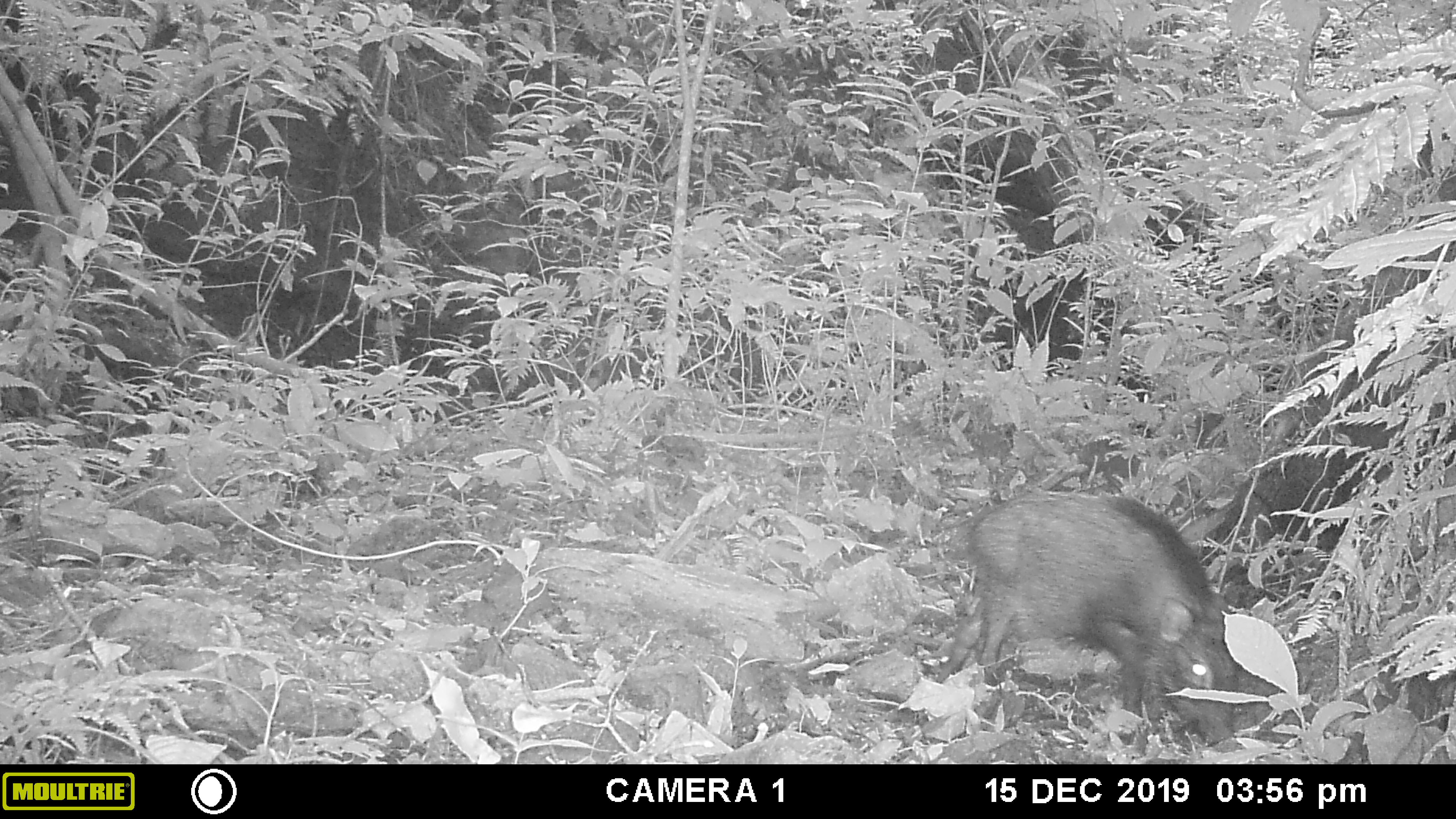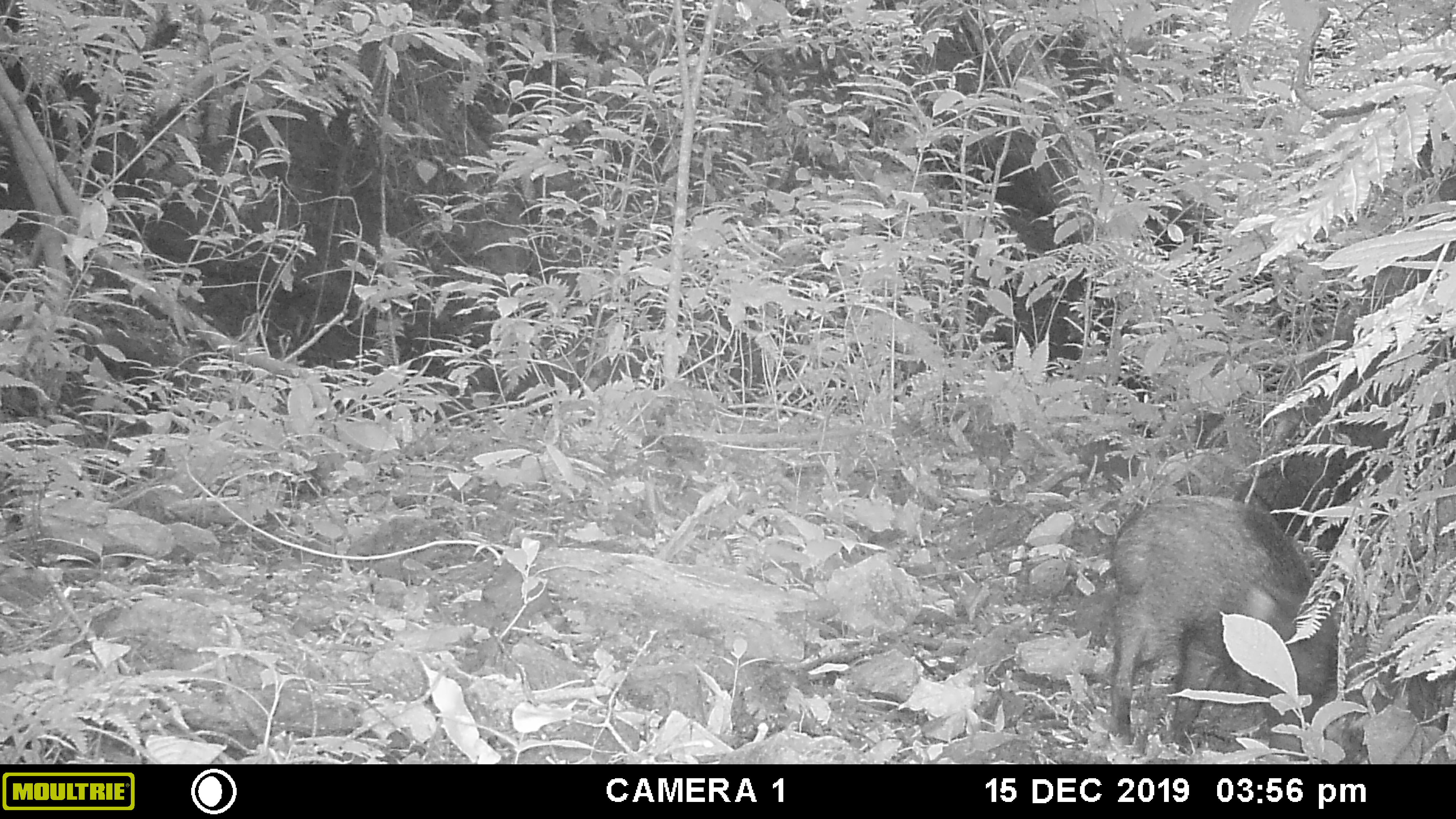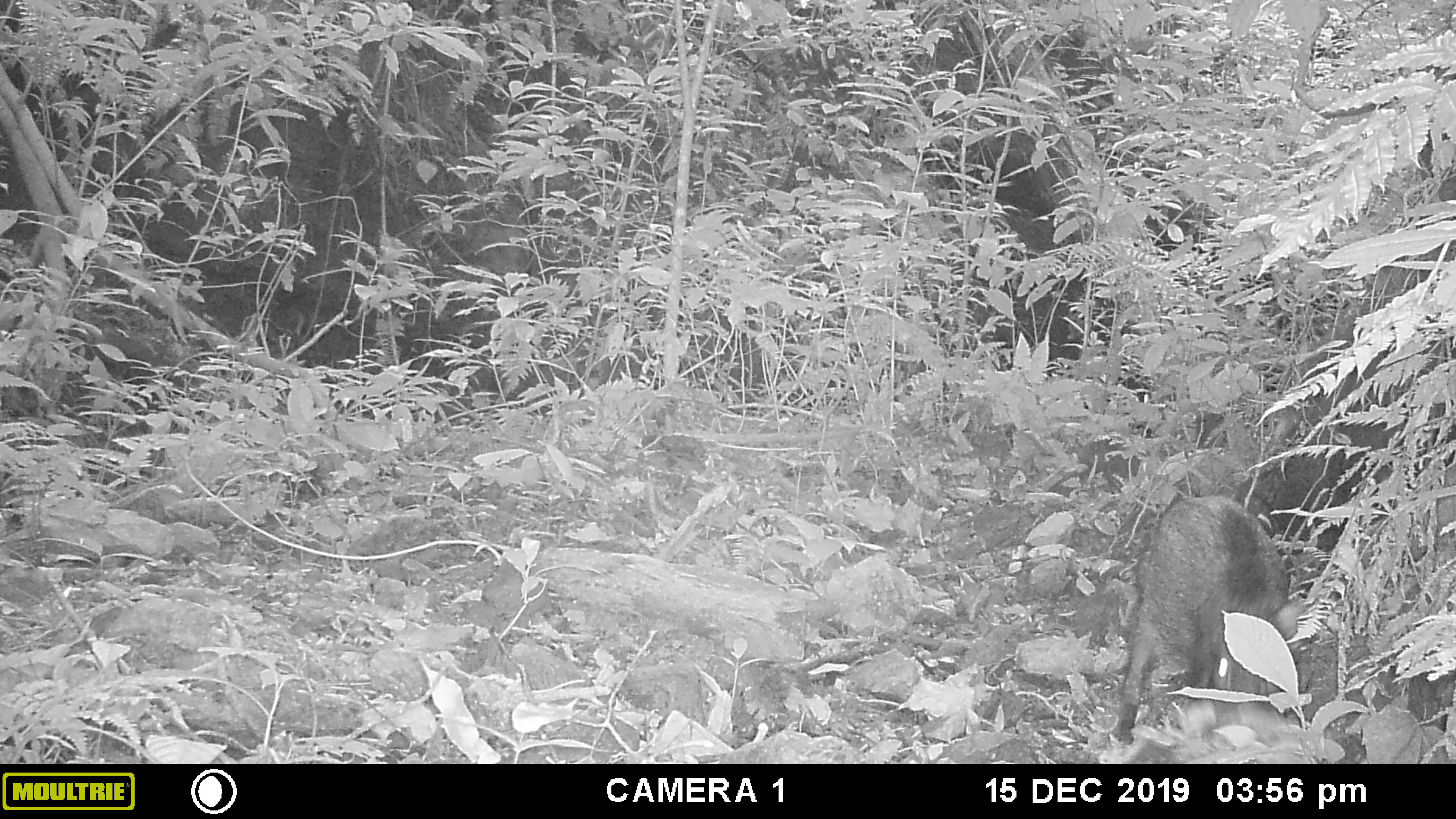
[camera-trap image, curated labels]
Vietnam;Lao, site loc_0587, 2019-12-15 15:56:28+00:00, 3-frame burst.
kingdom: Animalia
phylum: Chordata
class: Mammalia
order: Artiodactyla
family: Suidae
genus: Sus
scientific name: Sus scrofa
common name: eurasian wild pig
Eurasian wild pig (Sus scrofa). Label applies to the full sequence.